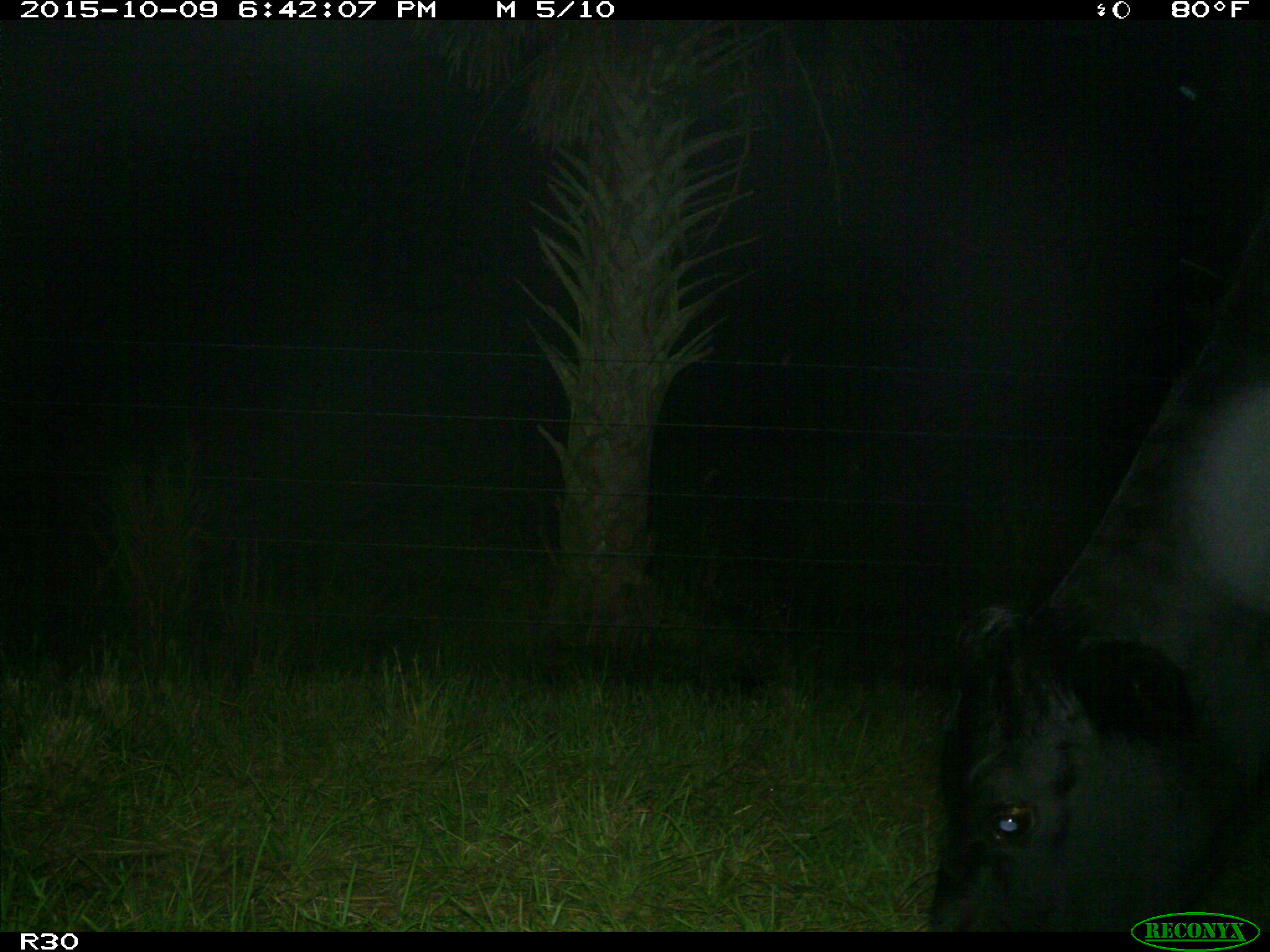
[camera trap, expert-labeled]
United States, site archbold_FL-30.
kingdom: Animalia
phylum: Chordata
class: Mammalia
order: Artiodactyla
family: Bovidae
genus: Bos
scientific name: Bos taurus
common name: domestic cow